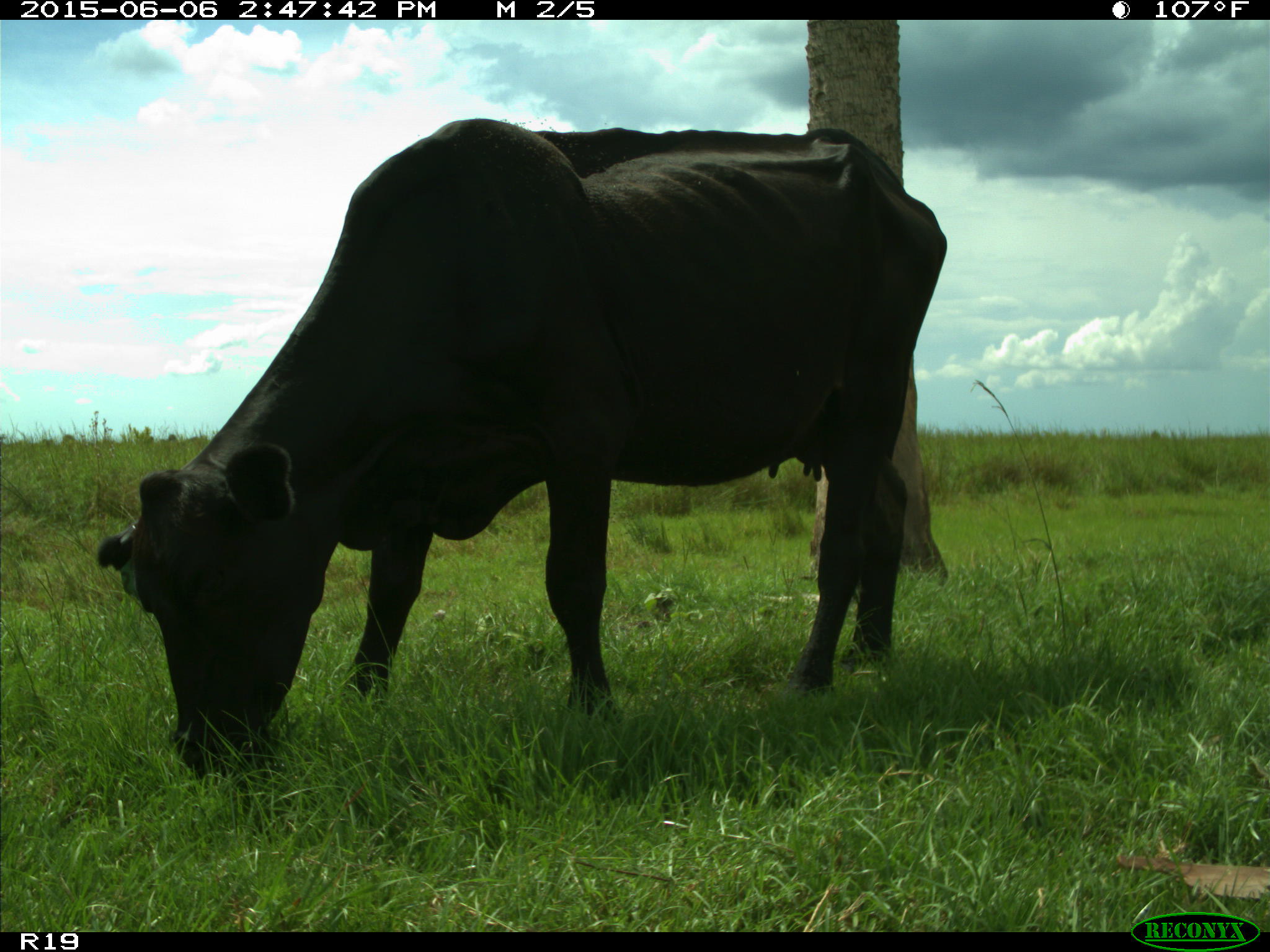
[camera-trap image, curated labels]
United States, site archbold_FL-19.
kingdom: Animalia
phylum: Chordata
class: Mammalia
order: Artiodactyla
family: Bovidae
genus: Bos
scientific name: Bos taurus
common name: domestic cow